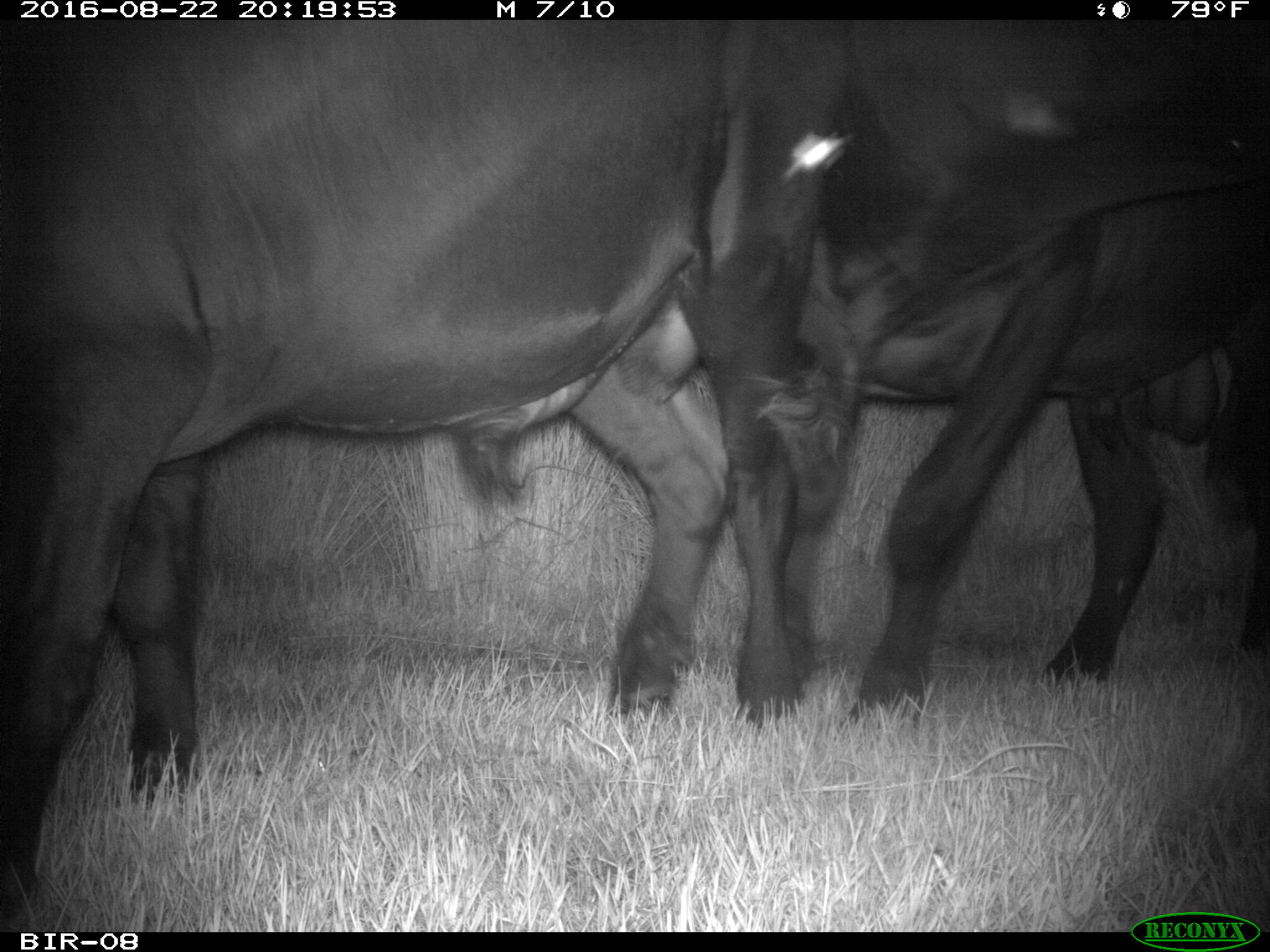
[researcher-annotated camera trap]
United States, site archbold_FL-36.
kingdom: Animalia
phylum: Chordata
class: Mammalia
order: Artiodactyla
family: Bovidae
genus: Bos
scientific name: Bos taurus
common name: domestic cow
Bos taurus (domestic cow).